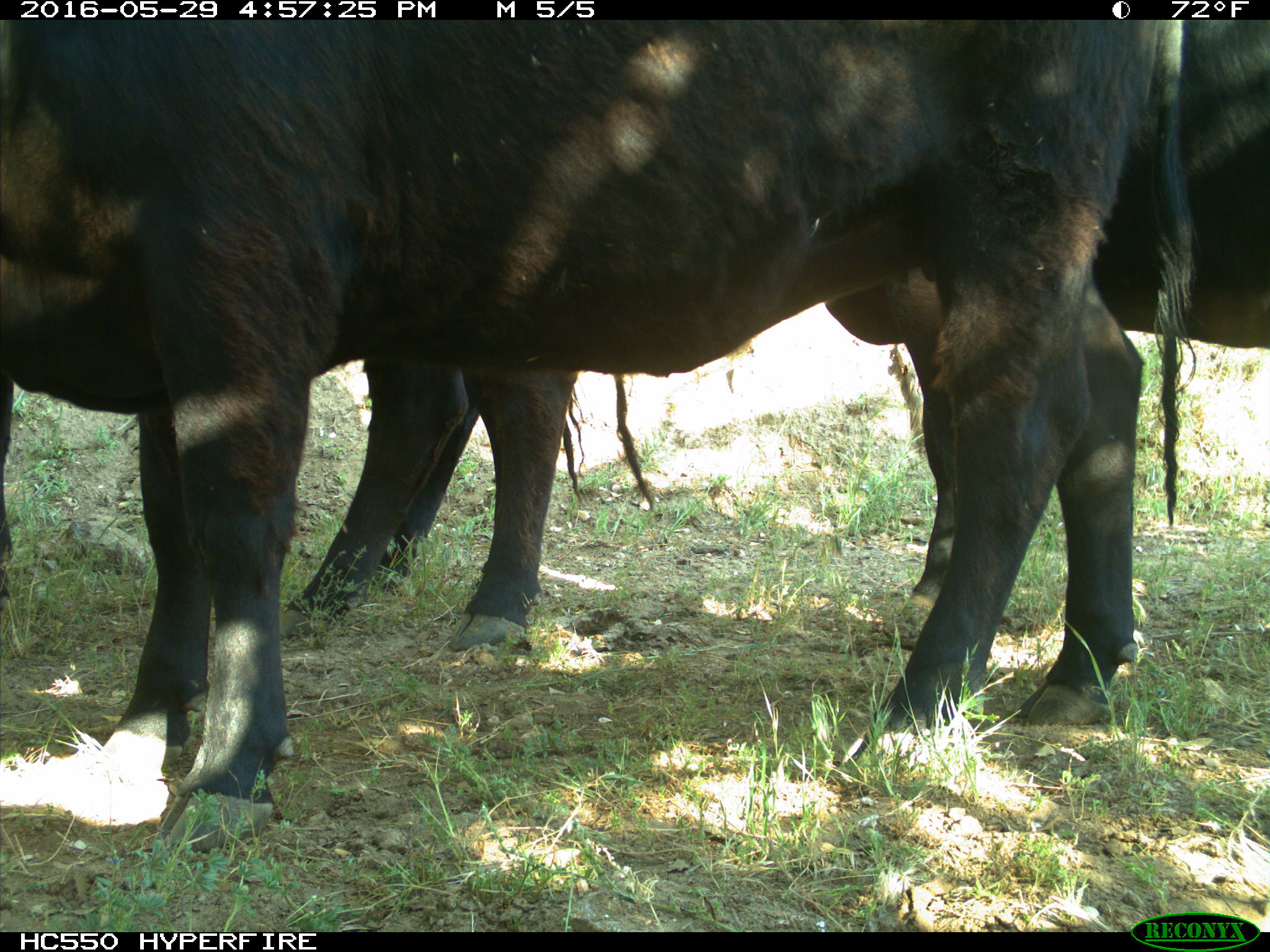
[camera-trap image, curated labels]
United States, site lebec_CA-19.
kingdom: Animalia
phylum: Chordata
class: Mammalia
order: Artiodactyla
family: Bovidae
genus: Bos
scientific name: Bos taurus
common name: domestic cow